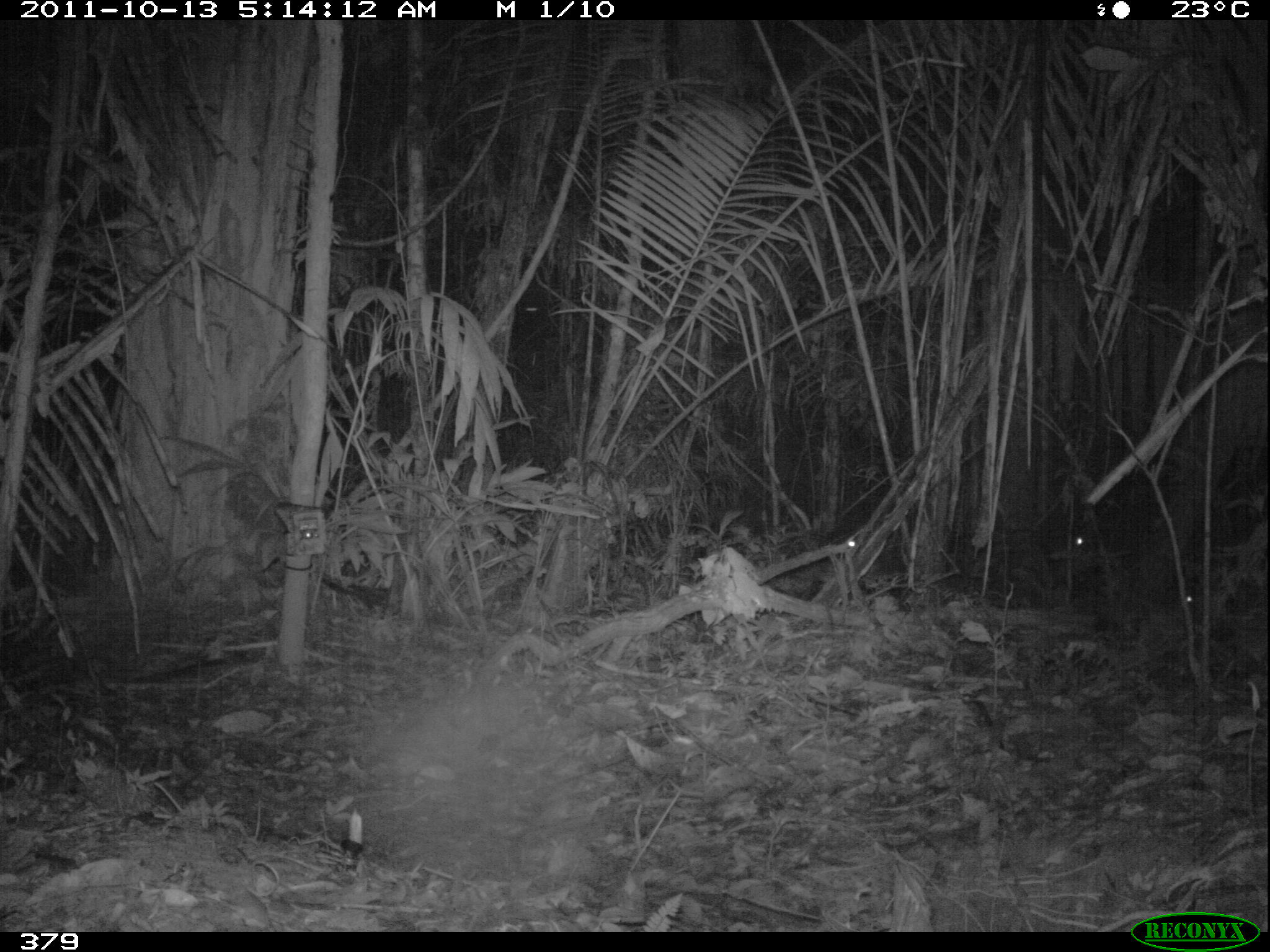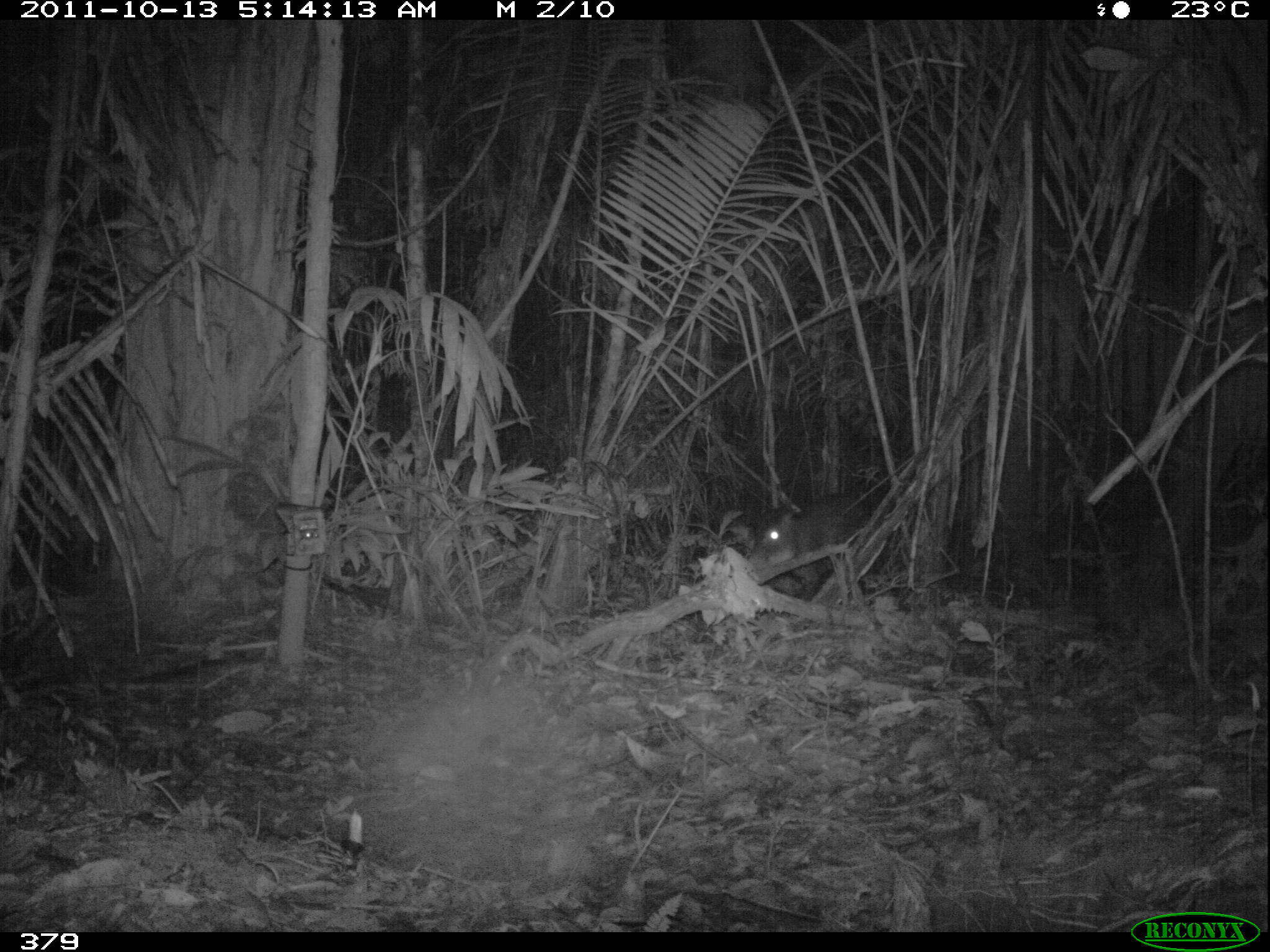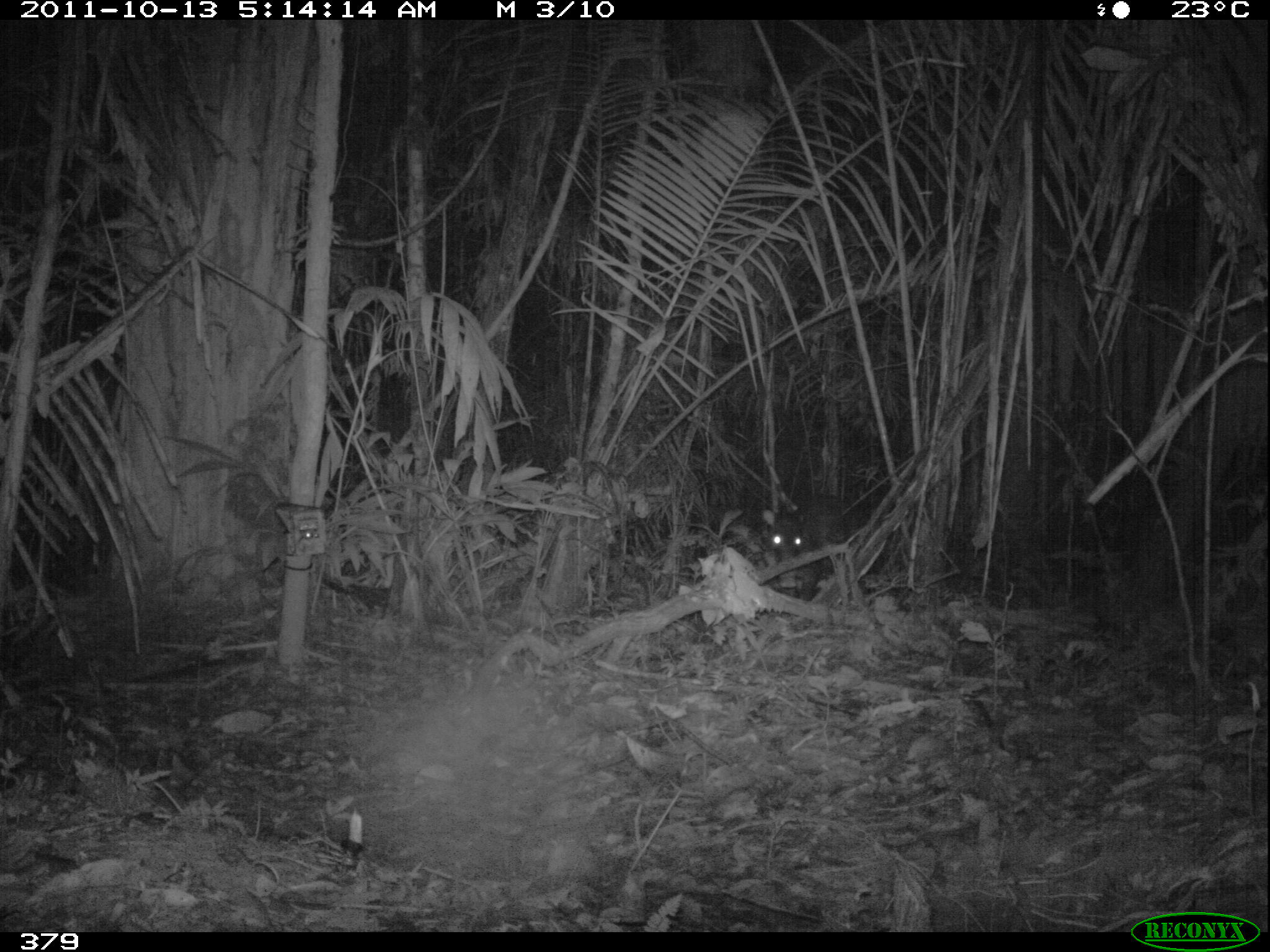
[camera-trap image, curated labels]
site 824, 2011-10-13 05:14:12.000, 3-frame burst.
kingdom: Animalia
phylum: Chordata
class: Mammalia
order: Artiodactyla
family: Tayassuidae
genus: Tayassu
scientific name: Tayassu pecari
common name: white-lipped peccary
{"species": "Tayassu pecari (white-lipped peccary)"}